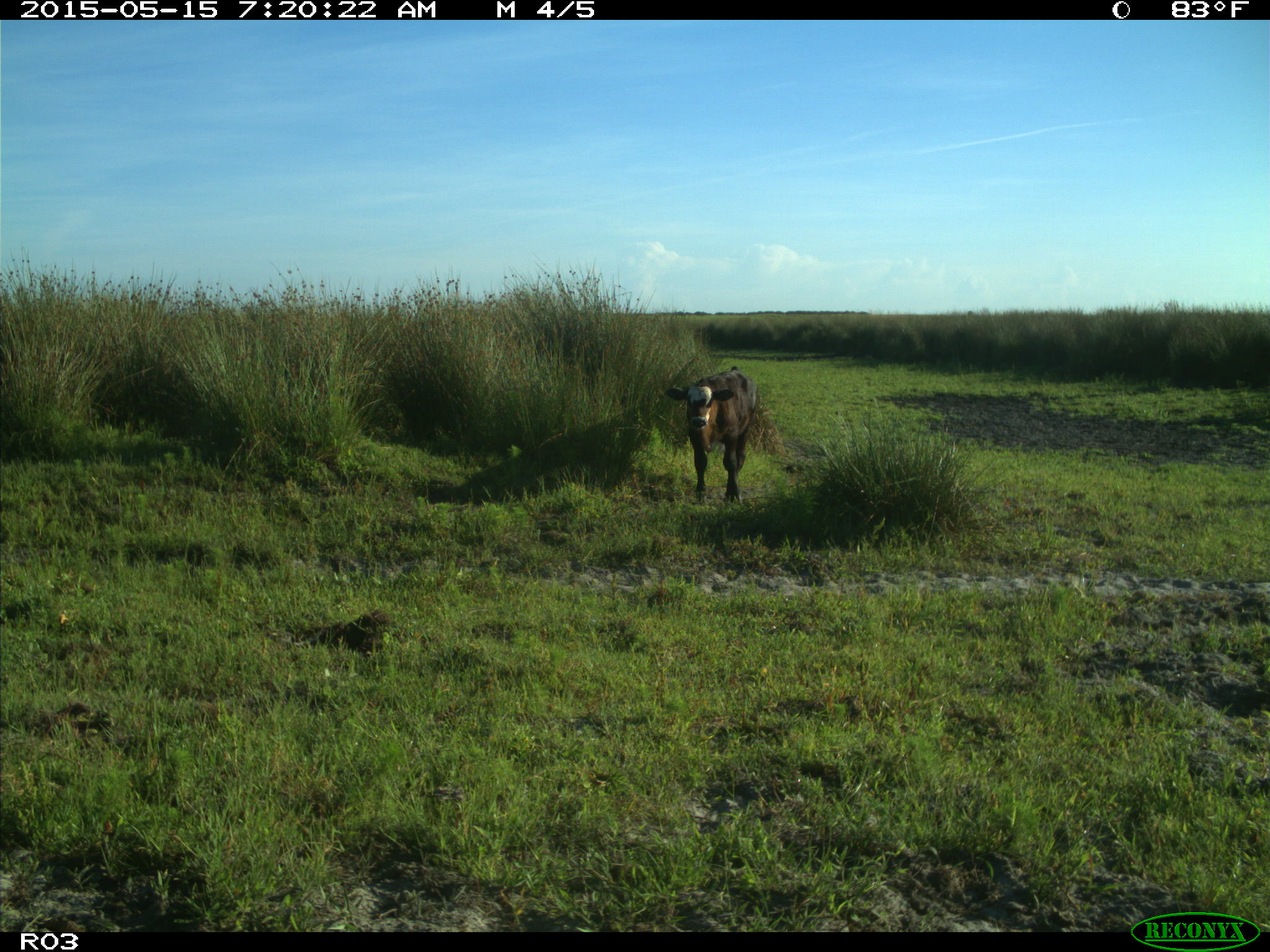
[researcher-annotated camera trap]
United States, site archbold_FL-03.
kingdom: Animalia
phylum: Chordata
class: Mammalia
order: Artiodactyla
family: Bovidae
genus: Bos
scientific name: Bos taurus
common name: domestic cow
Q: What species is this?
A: Bos taurus (domestic cow).